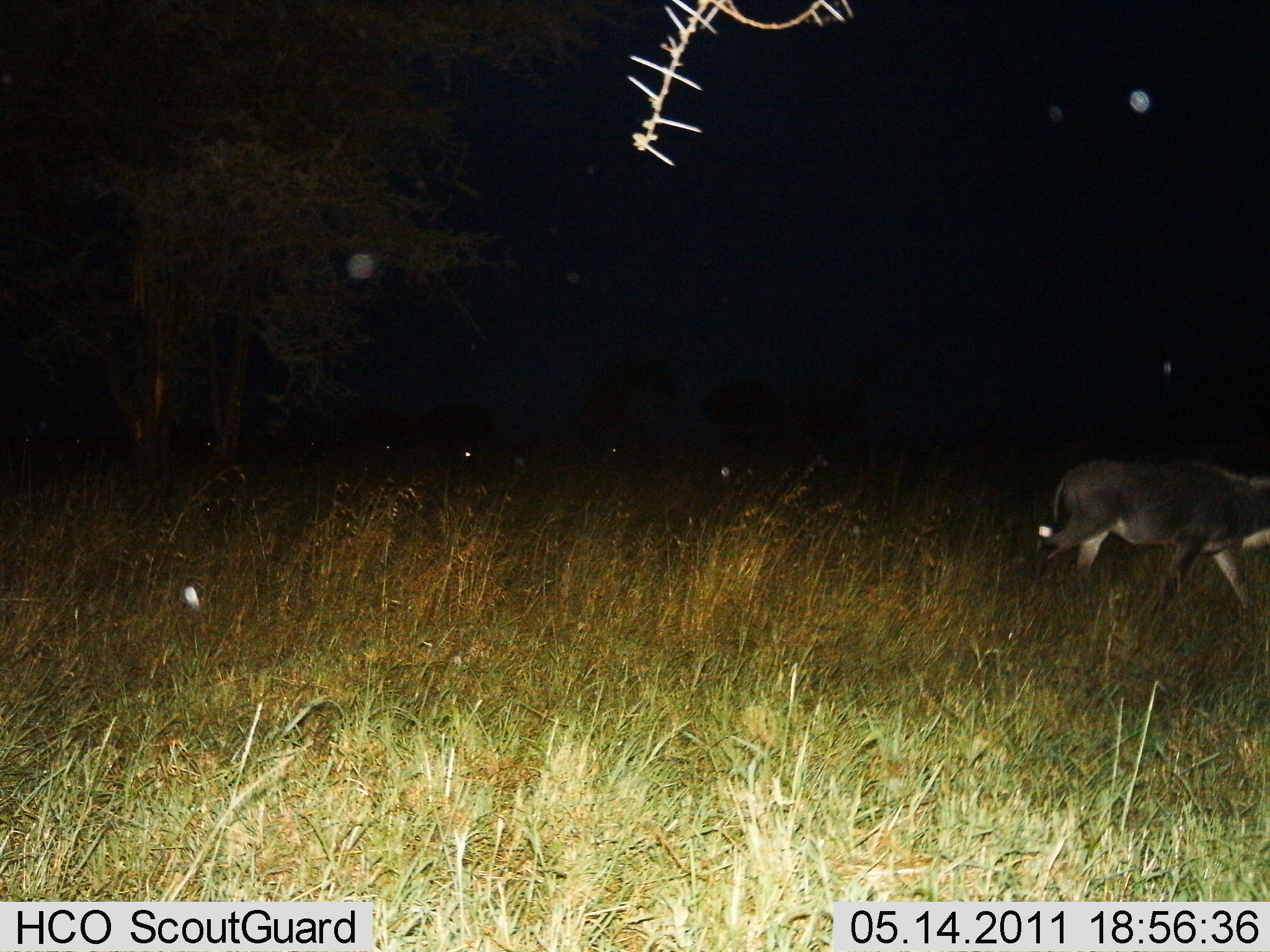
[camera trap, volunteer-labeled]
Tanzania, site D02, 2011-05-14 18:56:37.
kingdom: Animalia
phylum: Chordata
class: Mammalia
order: Artiodactyla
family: Bovidae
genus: Connochaetes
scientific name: Connochaetes taurinus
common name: blue wildebeest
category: wildebeest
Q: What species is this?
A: Wildebeest (blue wildebeest) (Connochaetes taurinus).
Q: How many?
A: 1.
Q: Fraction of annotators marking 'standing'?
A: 0%.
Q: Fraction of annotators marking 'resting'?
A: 0%.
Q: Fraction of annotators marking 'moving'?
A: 100%.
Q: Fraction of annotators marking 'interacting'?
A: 0%.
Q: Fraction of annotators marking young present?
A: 12%.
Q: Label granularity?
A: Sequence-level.